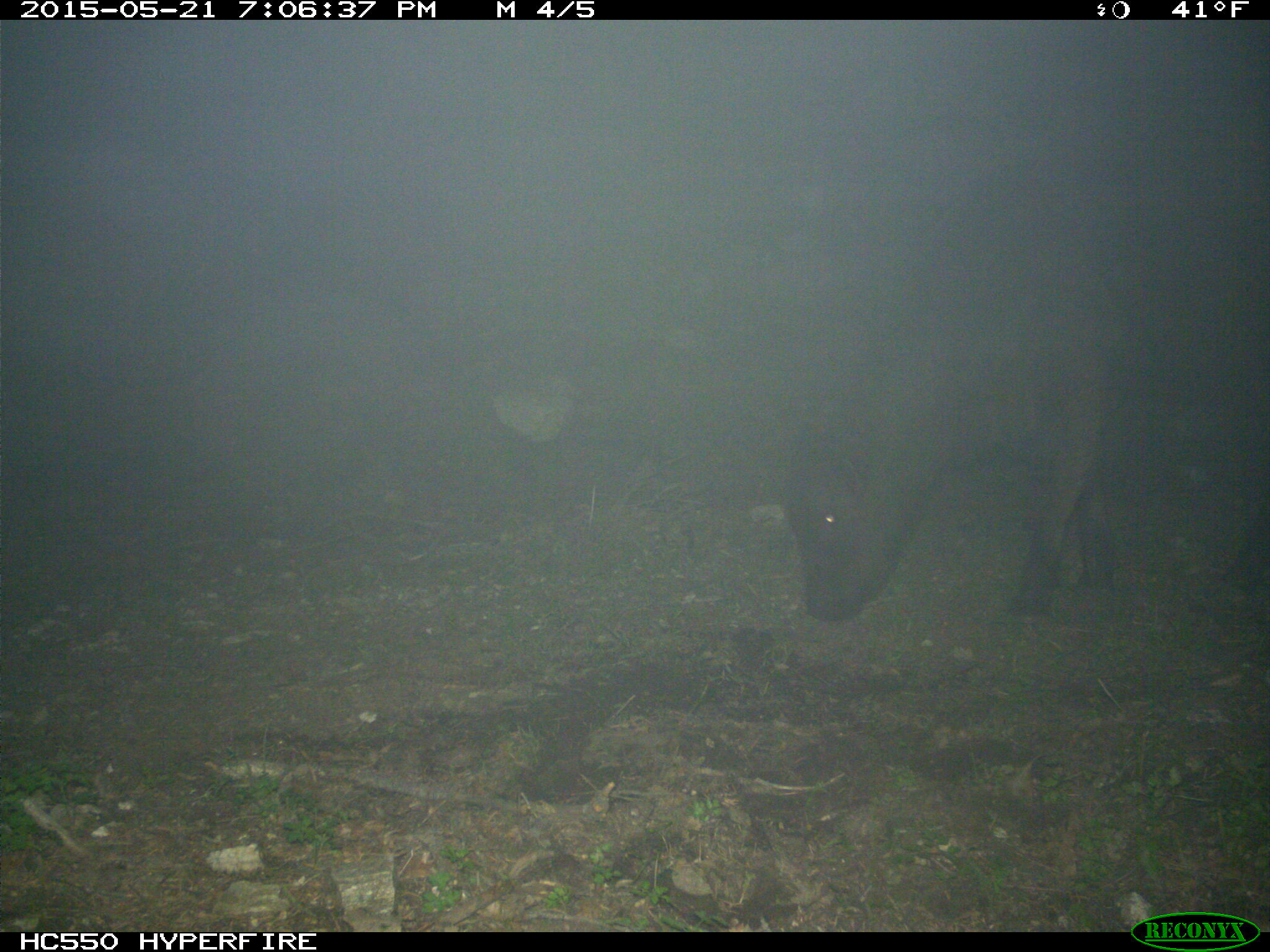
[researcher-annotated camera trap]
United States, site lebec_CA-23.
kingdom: Animalia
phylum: Chordata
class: Mammalia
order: Artiodactyla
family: Bovidae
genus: Bos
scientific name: Bos taurus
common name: domestic cow